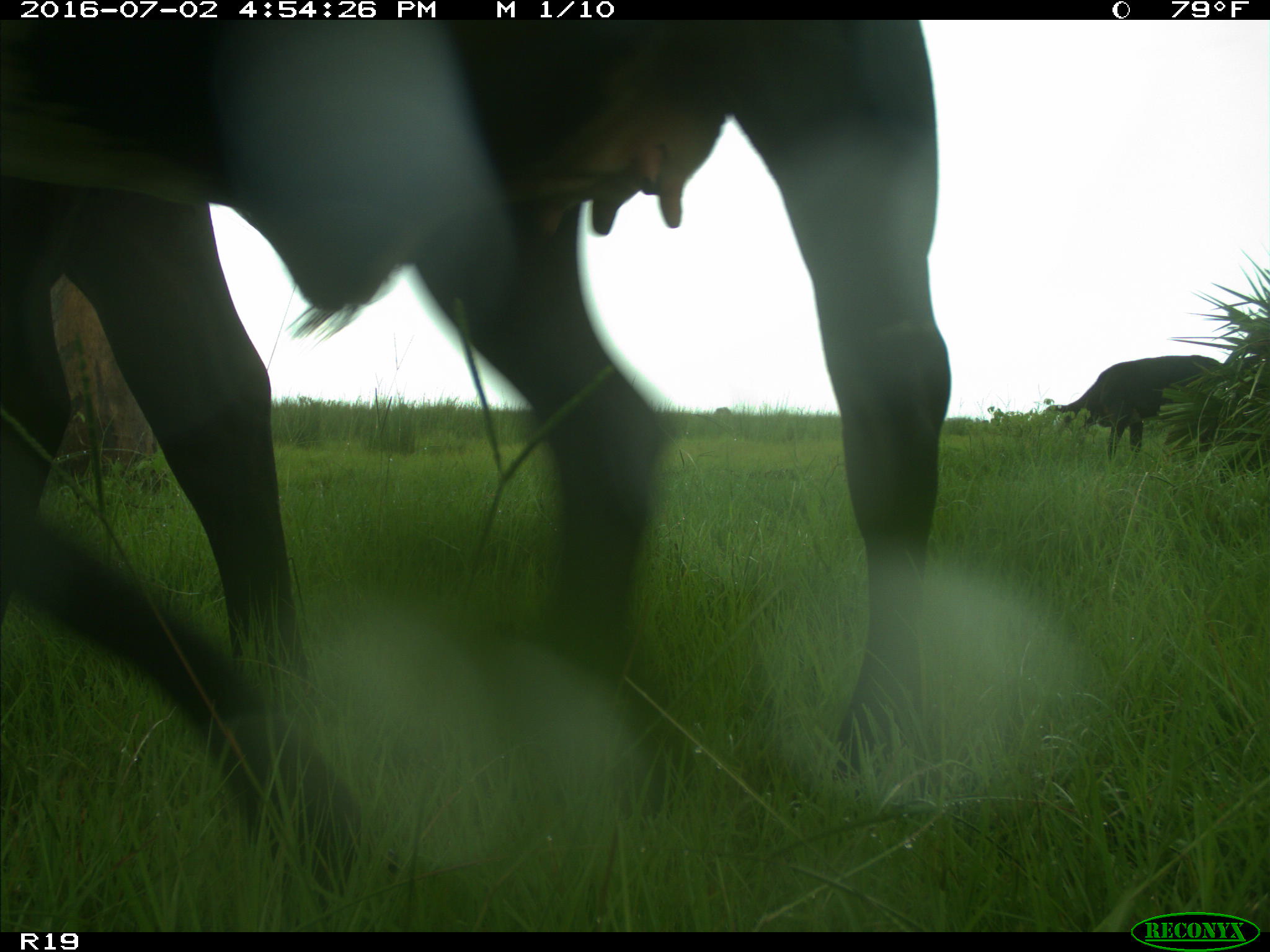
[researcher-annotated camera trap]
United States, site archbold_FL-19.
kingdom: Animalia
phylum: Chordata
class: Mammalia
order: Artiodactyla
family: Bovidae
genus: Bos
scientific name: Bos taurus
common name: domestic cow